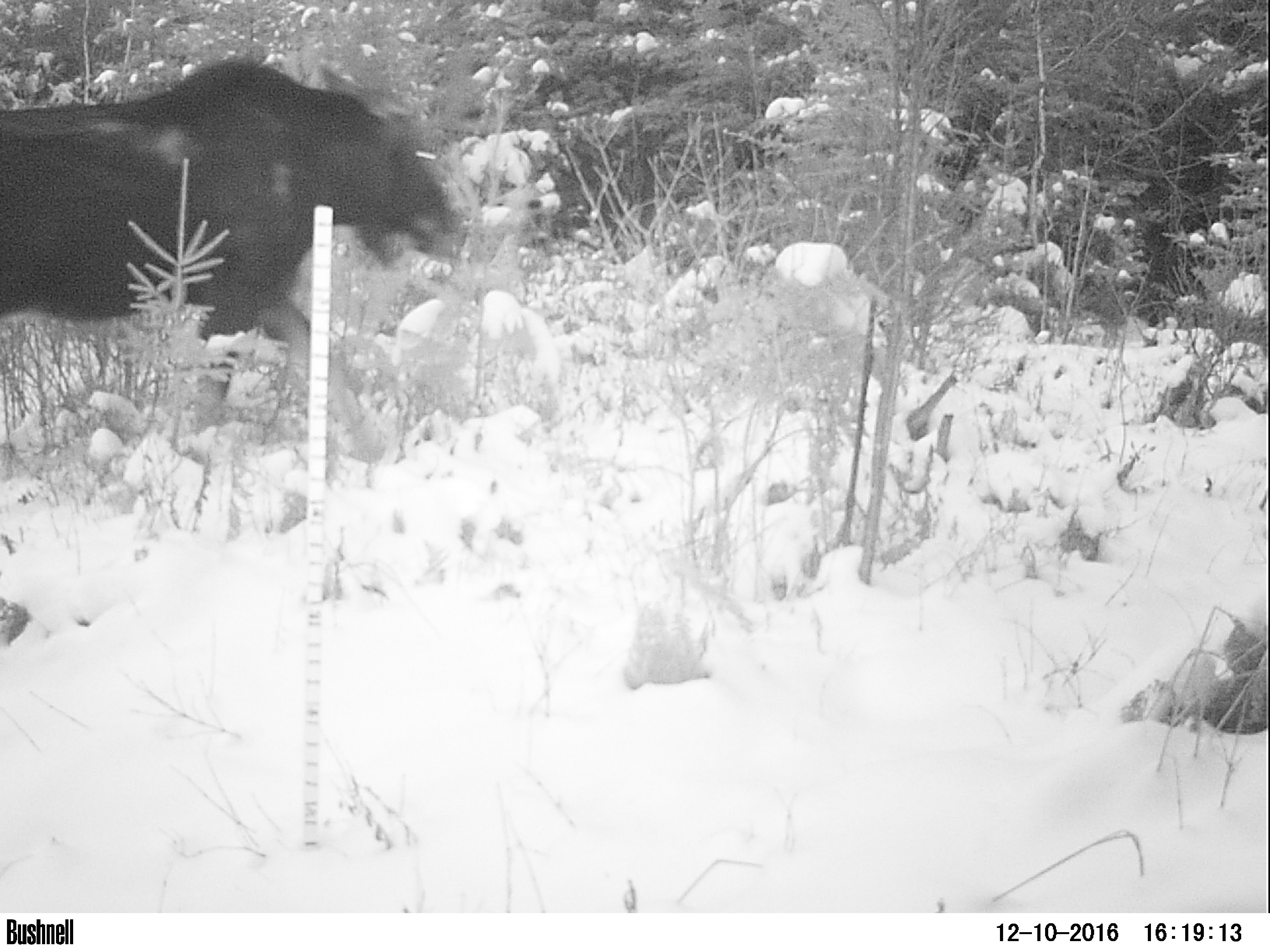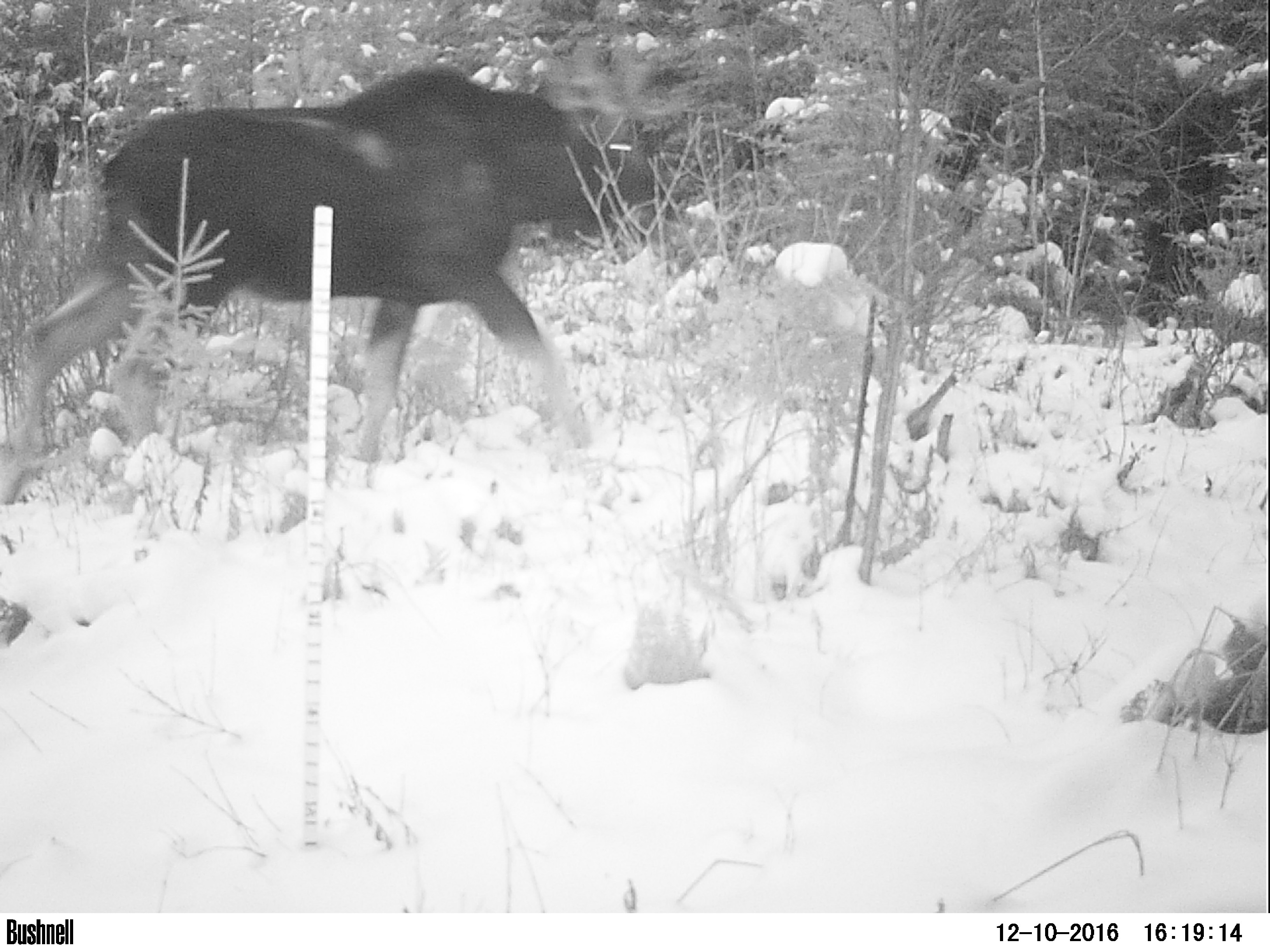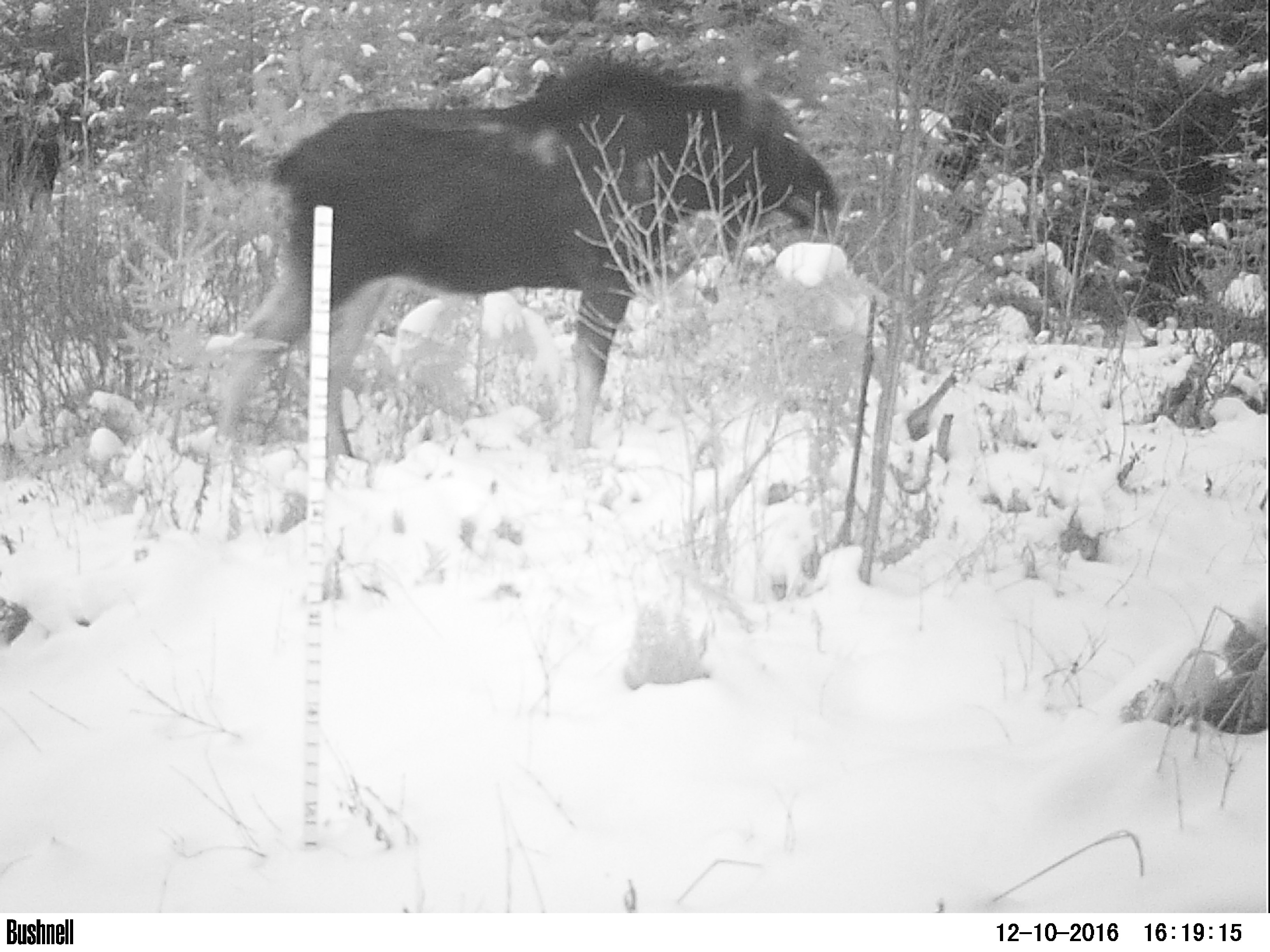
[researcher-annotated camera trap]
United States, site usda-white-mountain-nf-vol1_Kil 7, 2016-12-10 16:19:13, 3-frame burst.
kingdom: Animalia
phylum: Chordata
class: Mammalia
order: Artiodactyla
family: Cervidae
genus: Alces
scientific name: Alces alces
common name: moose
Moose (Alces alces).